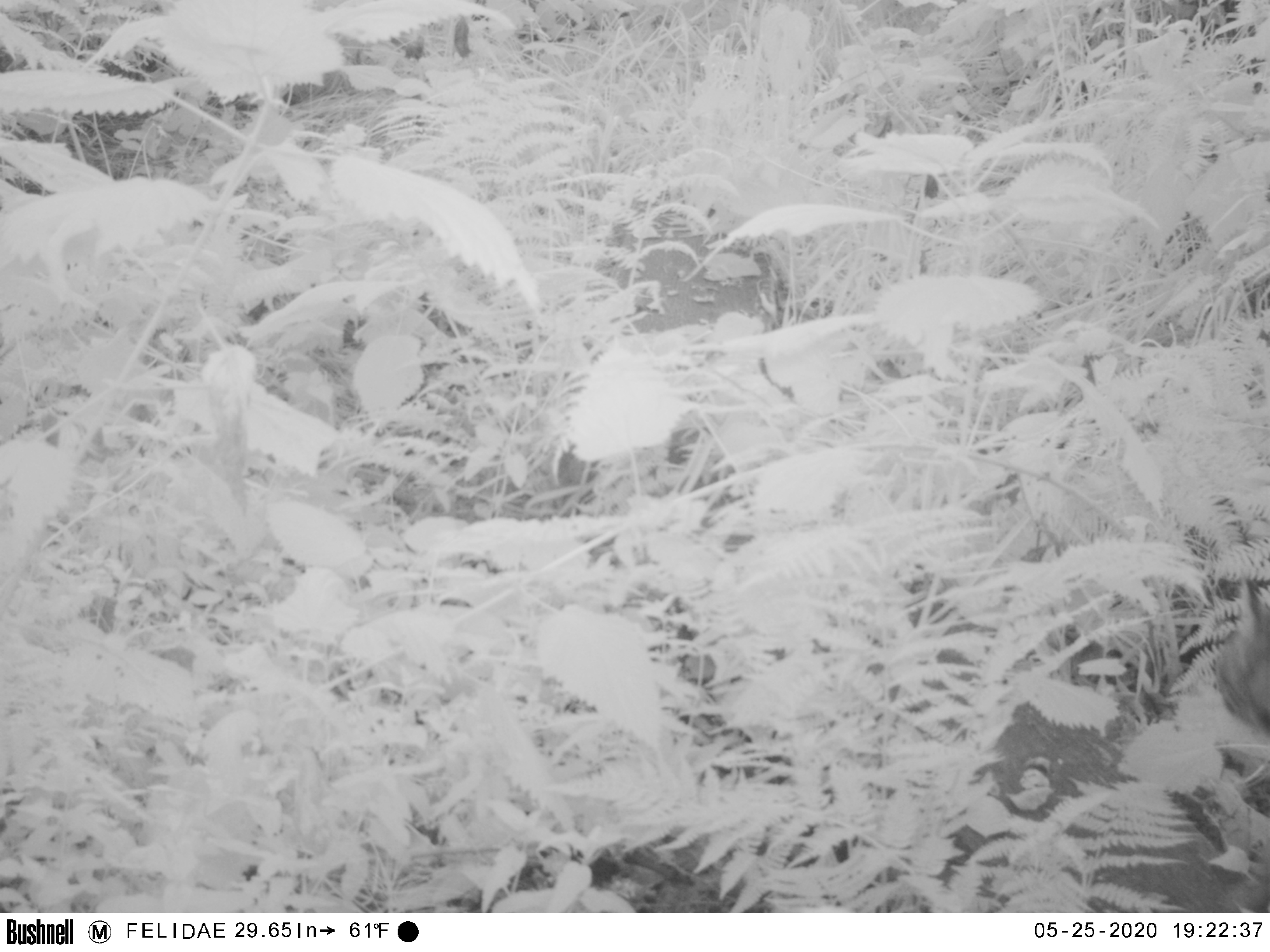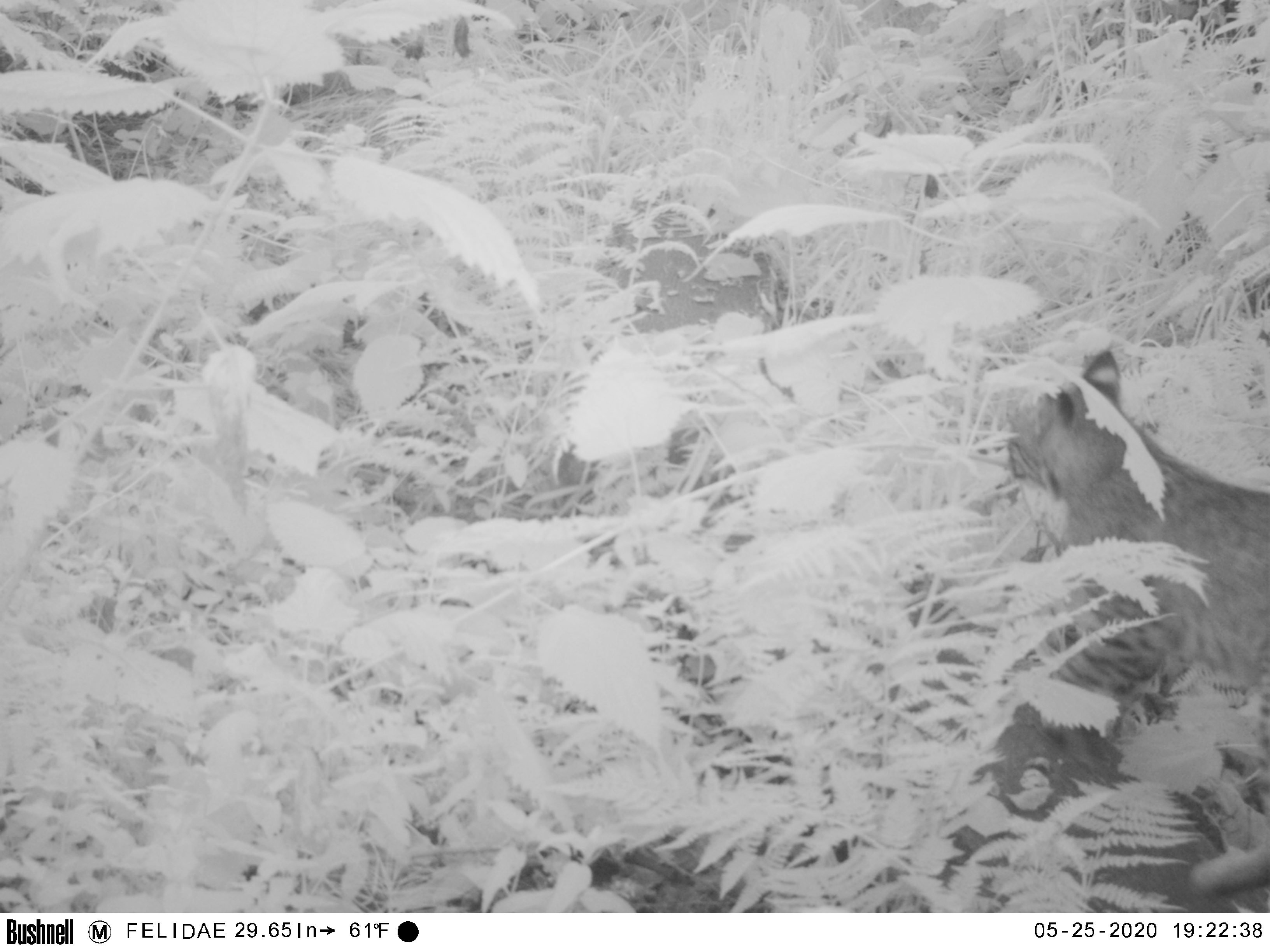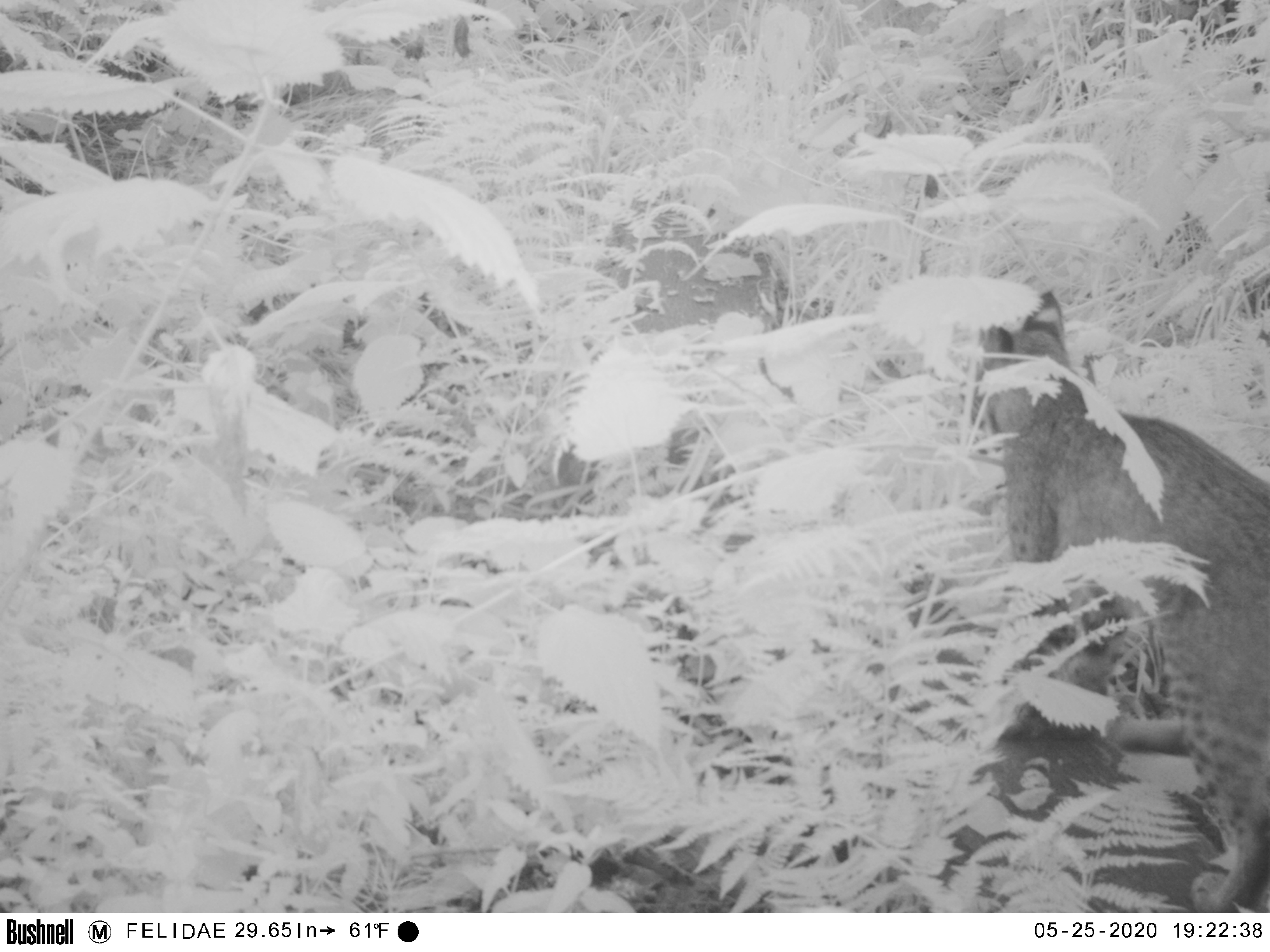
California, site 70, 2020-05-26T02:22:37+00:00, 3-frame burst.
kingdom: Animalia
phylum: Chordata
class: Mammalia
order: Carnivora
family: Felidae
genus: Lynx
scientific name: Lynx rufus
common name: bobcat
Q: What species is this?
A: Bobcat (Lynx rufus).